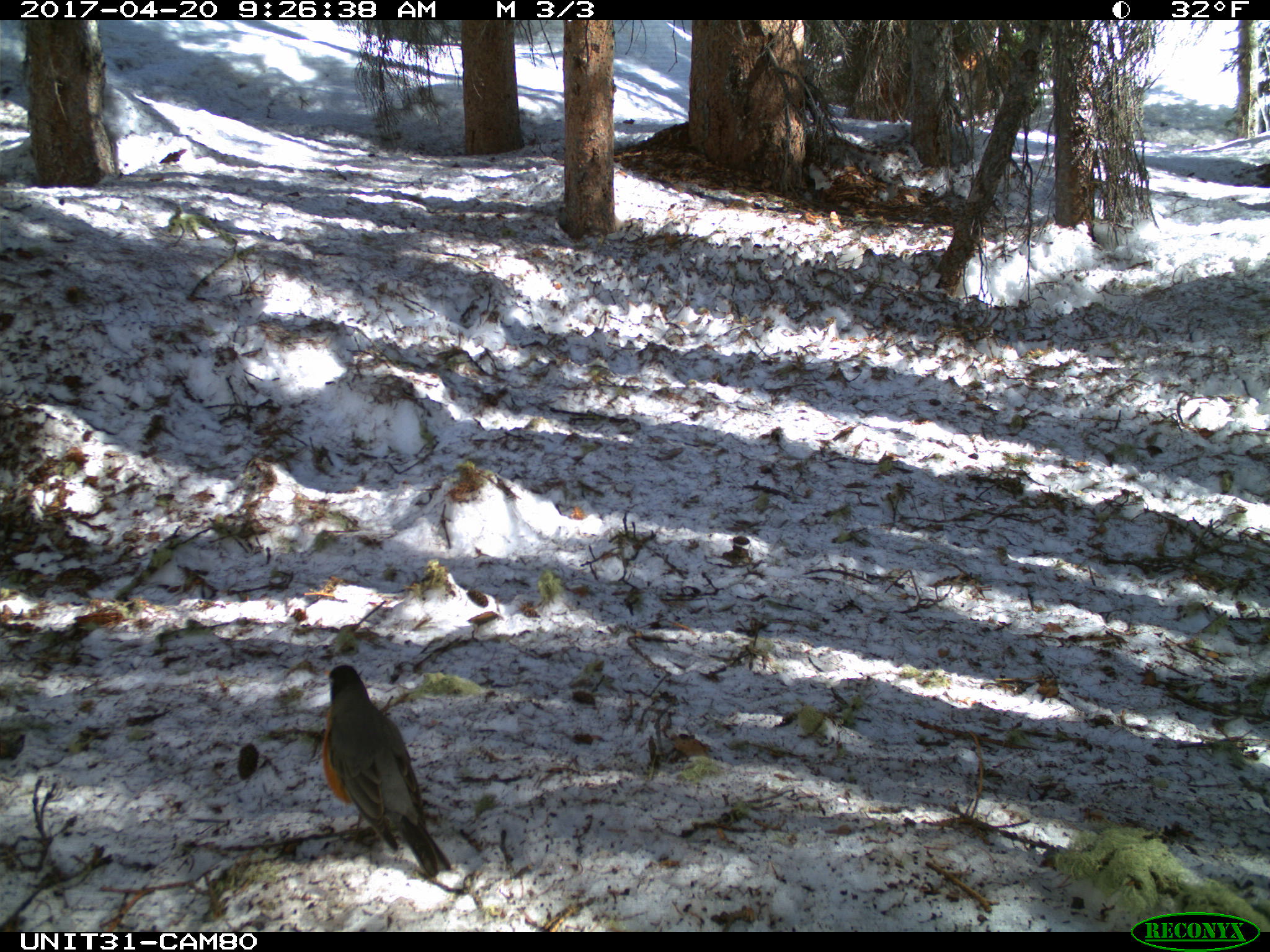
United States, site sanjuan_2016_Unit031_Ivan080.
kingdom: Animalia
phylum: Chordata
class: Aves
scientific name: Aves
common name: birds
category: unidentified bird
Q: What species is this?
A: Unidentified bird (birds) (Aves).